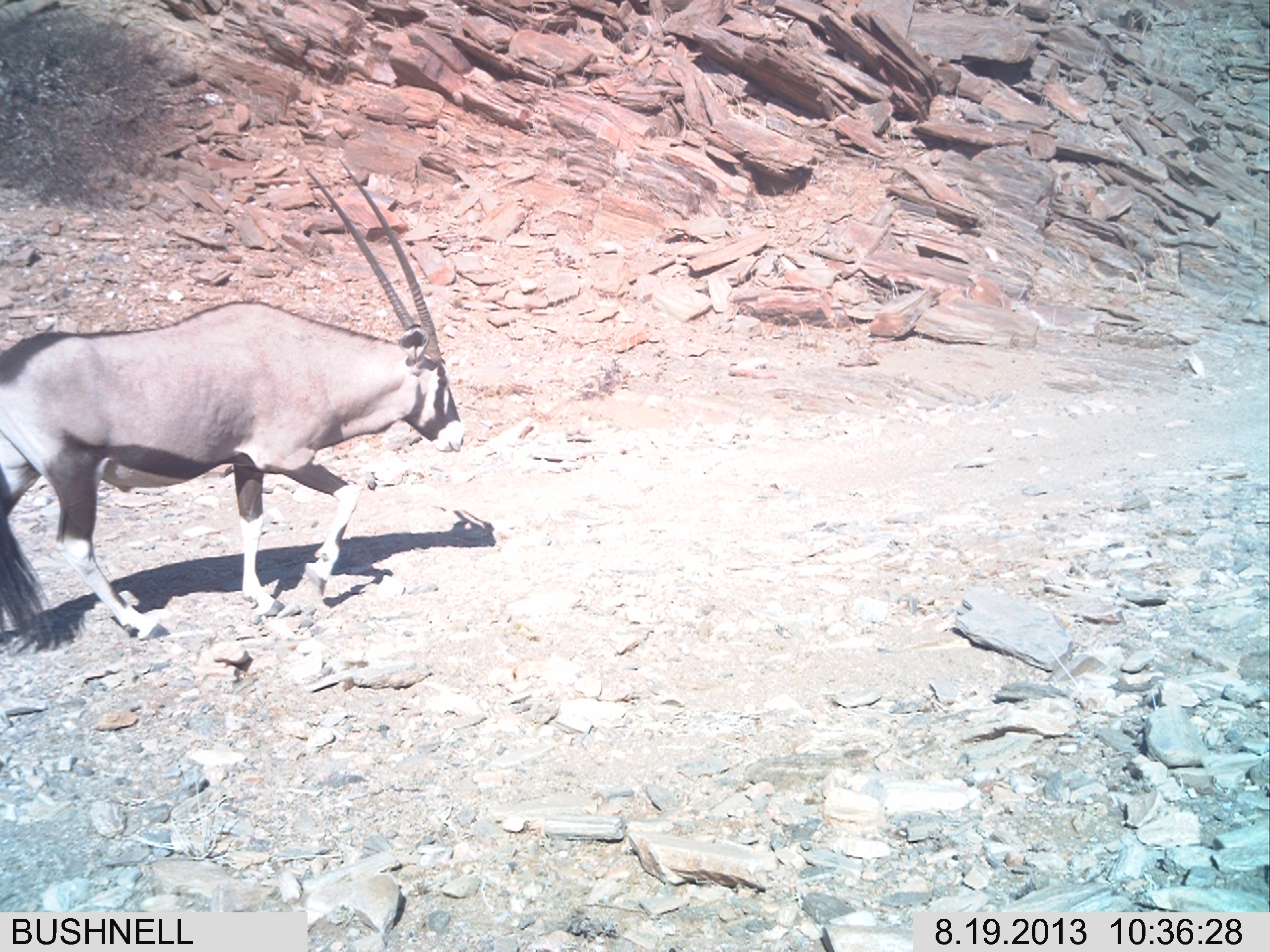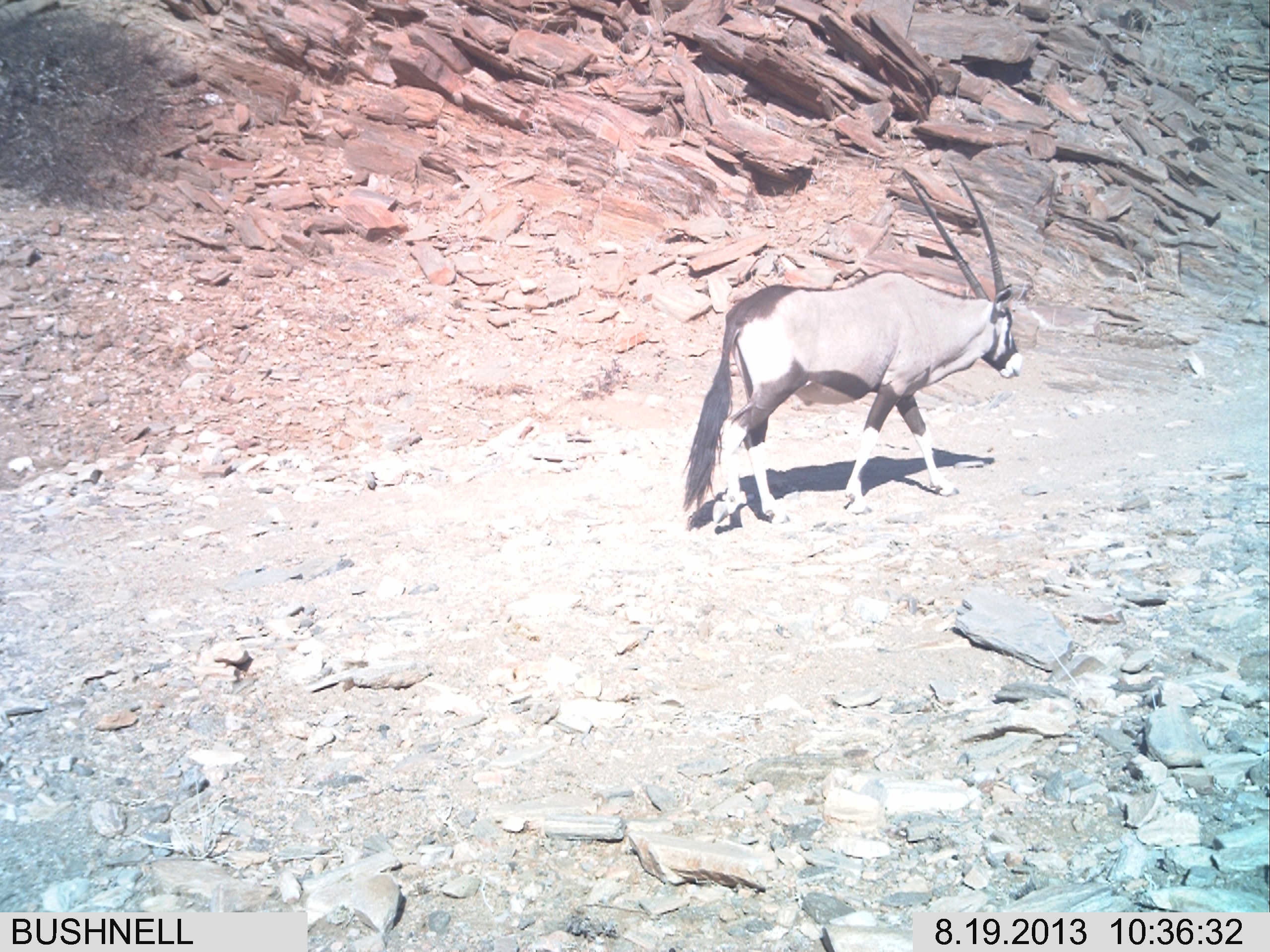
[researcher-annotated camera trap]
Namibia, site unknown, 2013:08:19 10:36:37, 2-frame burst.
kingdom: Animalia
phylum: Chordata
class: Mammalia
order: Artiodactyla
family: Bovidae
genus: Oryx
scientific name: Oryx gazella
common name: gemsbok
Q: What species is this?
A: Oryx gazella (gemsbok).